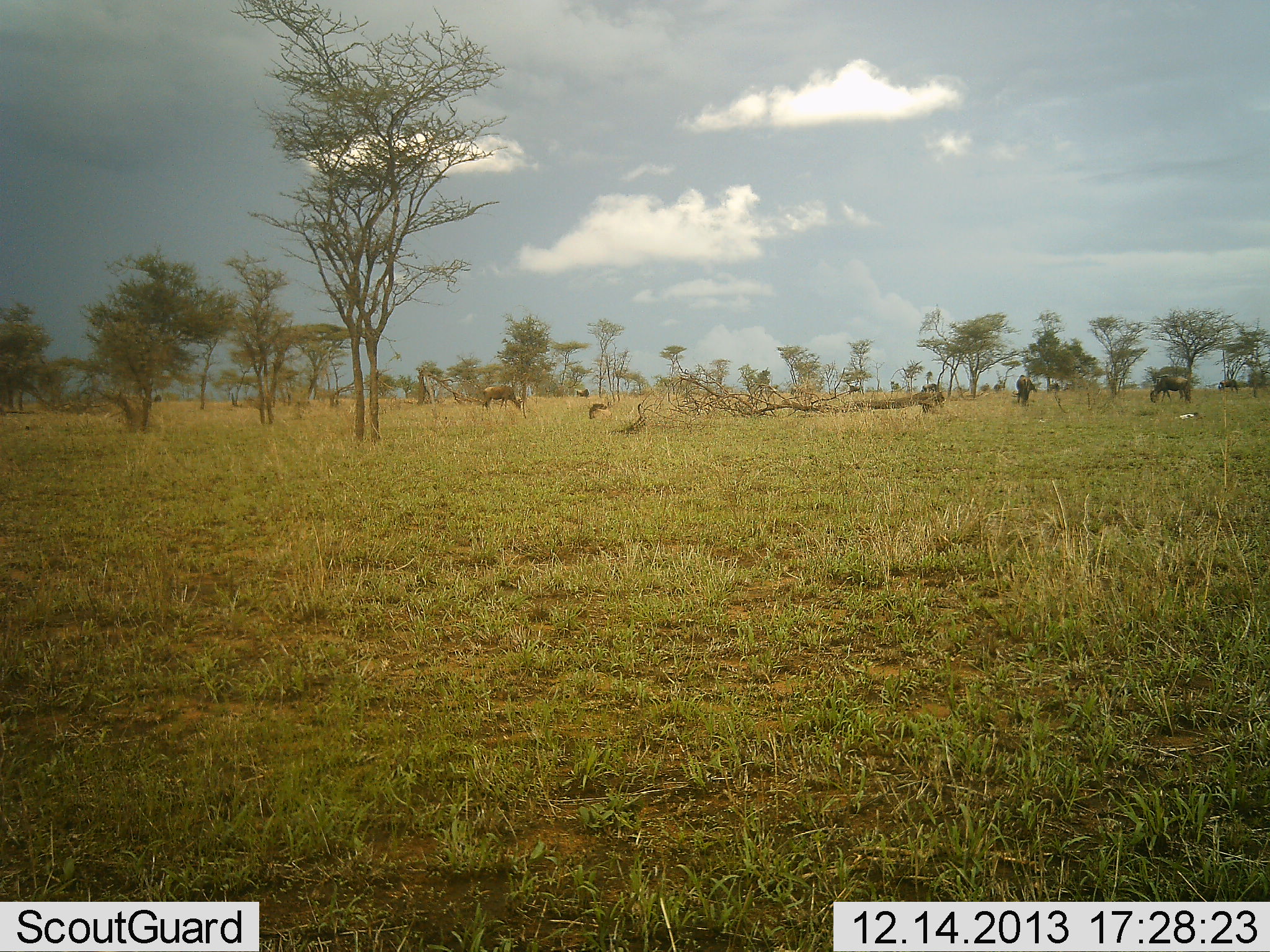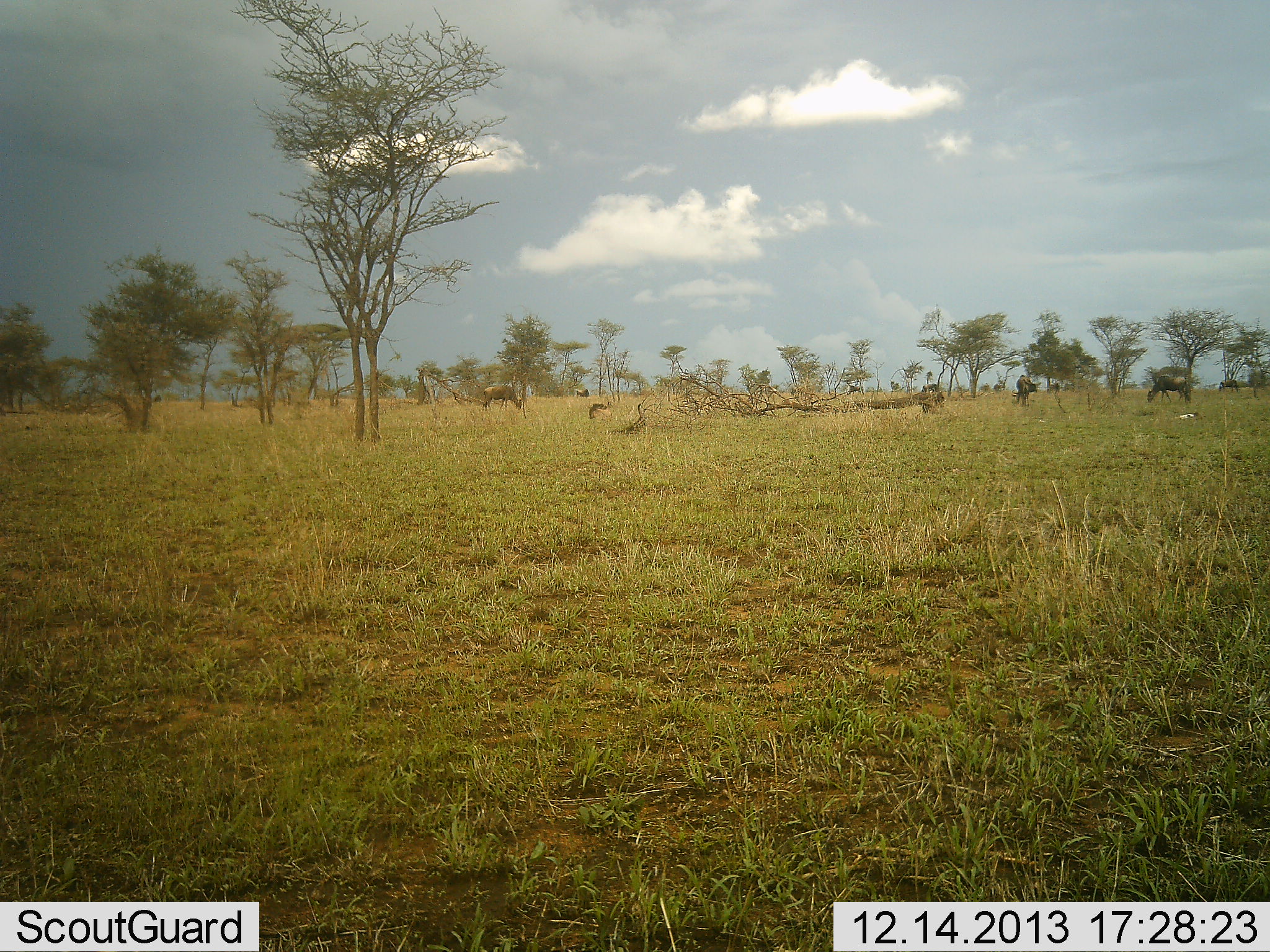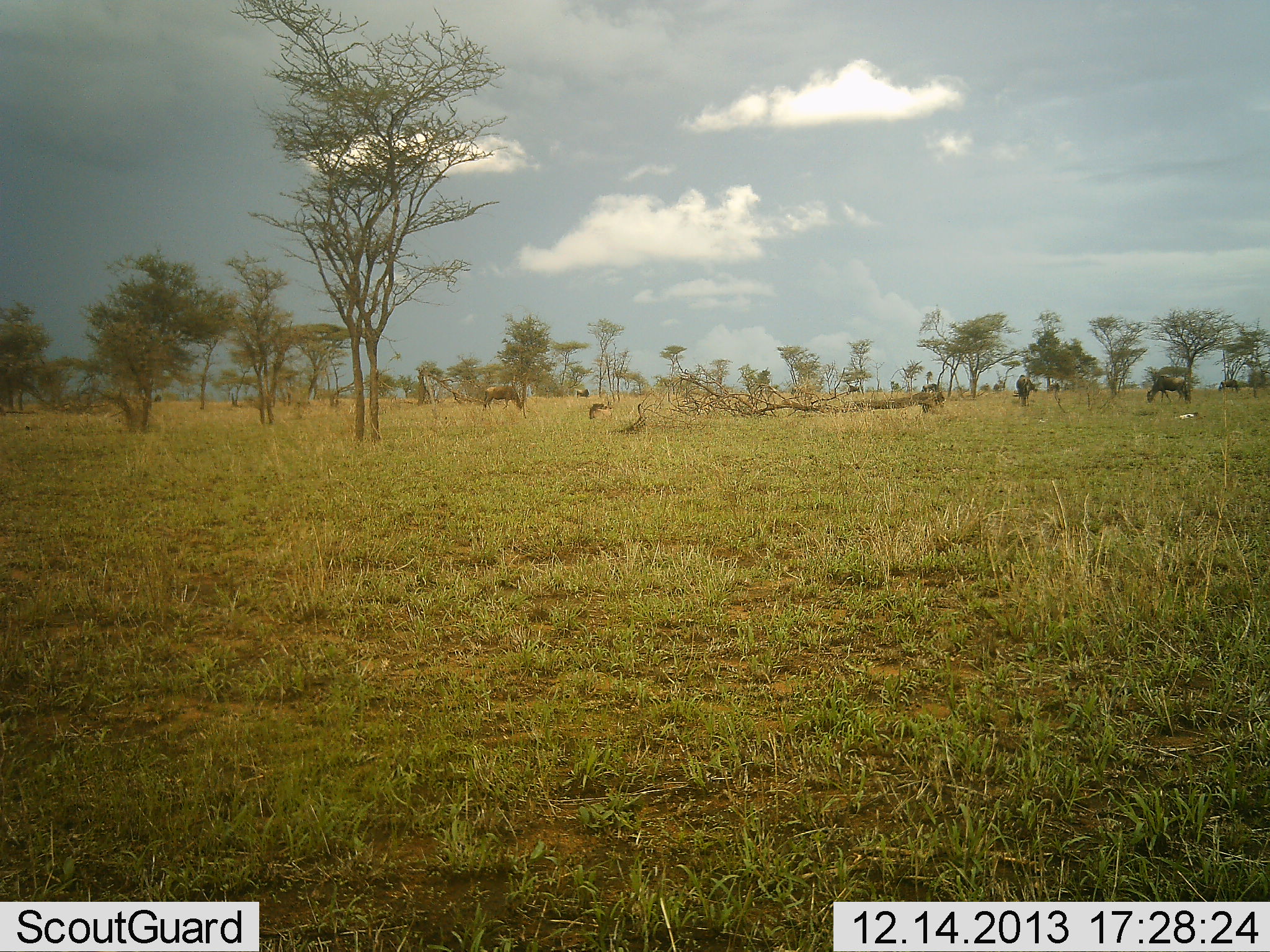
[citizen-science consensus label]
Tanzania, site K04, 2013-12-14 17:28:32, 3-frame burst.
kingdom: Animalia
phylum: Chordata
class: Mammalia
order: Artiodactyla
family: Bovidae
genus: Connochaetes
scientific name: Connochaetes taurinus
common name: blue wildebeest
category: wildebeest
Wildebeest (blue wildebeest) (Connochaetes taurinus), count 4. Behavior (volunteer vote fractions): standing 41%, resting 5%, moving 14%, interacting 0%. Young present (vote fraction): 0%. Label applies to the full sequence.